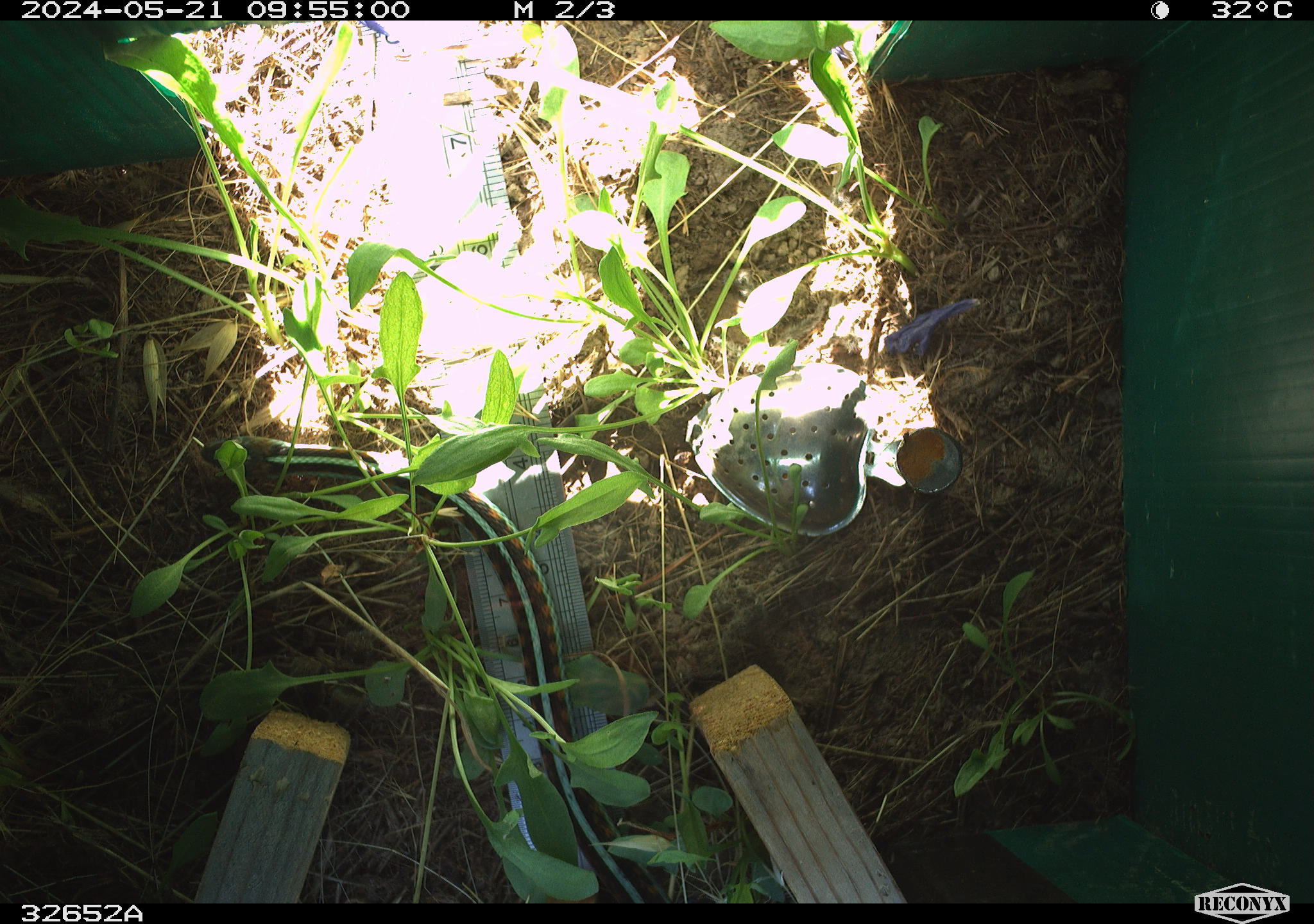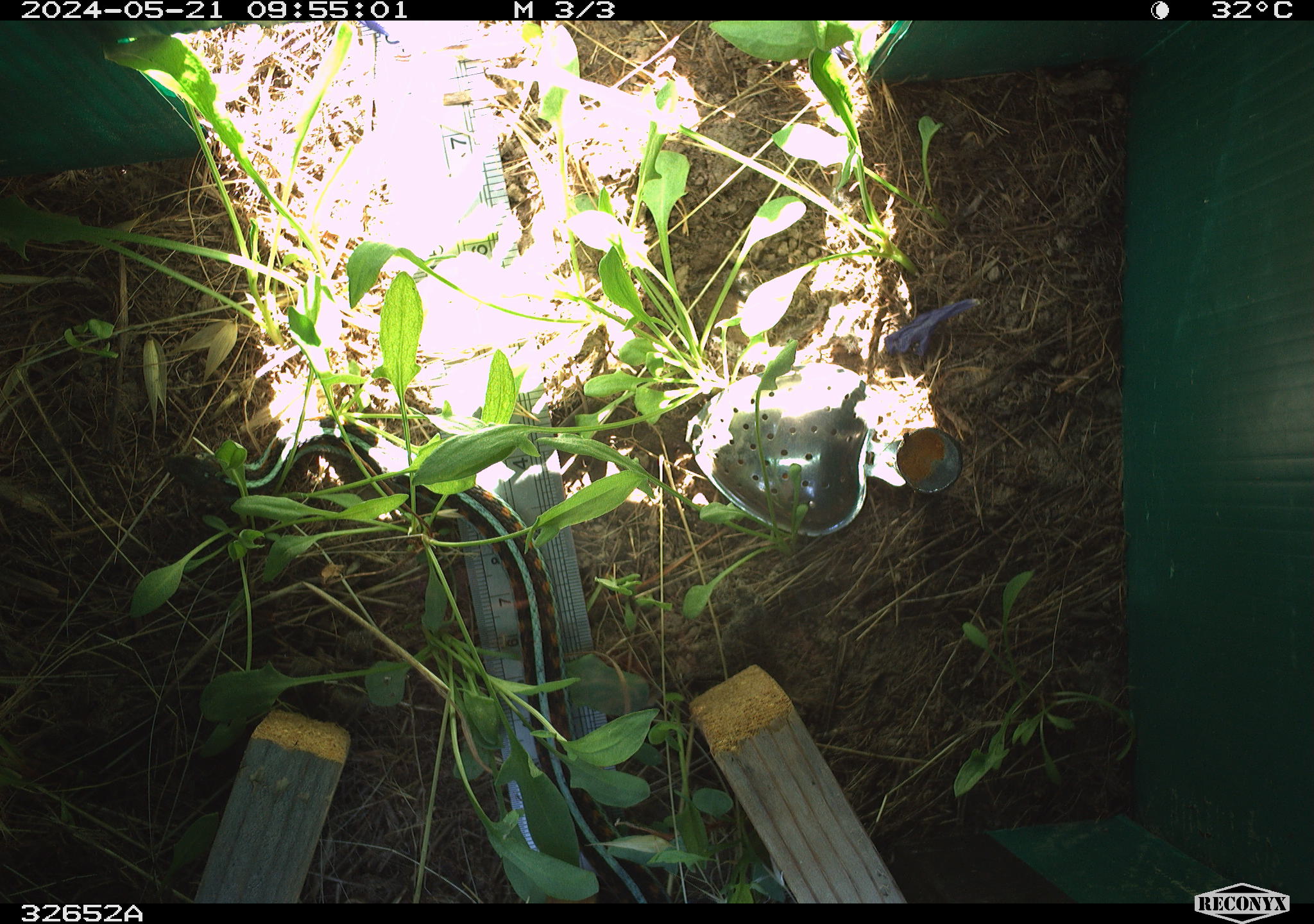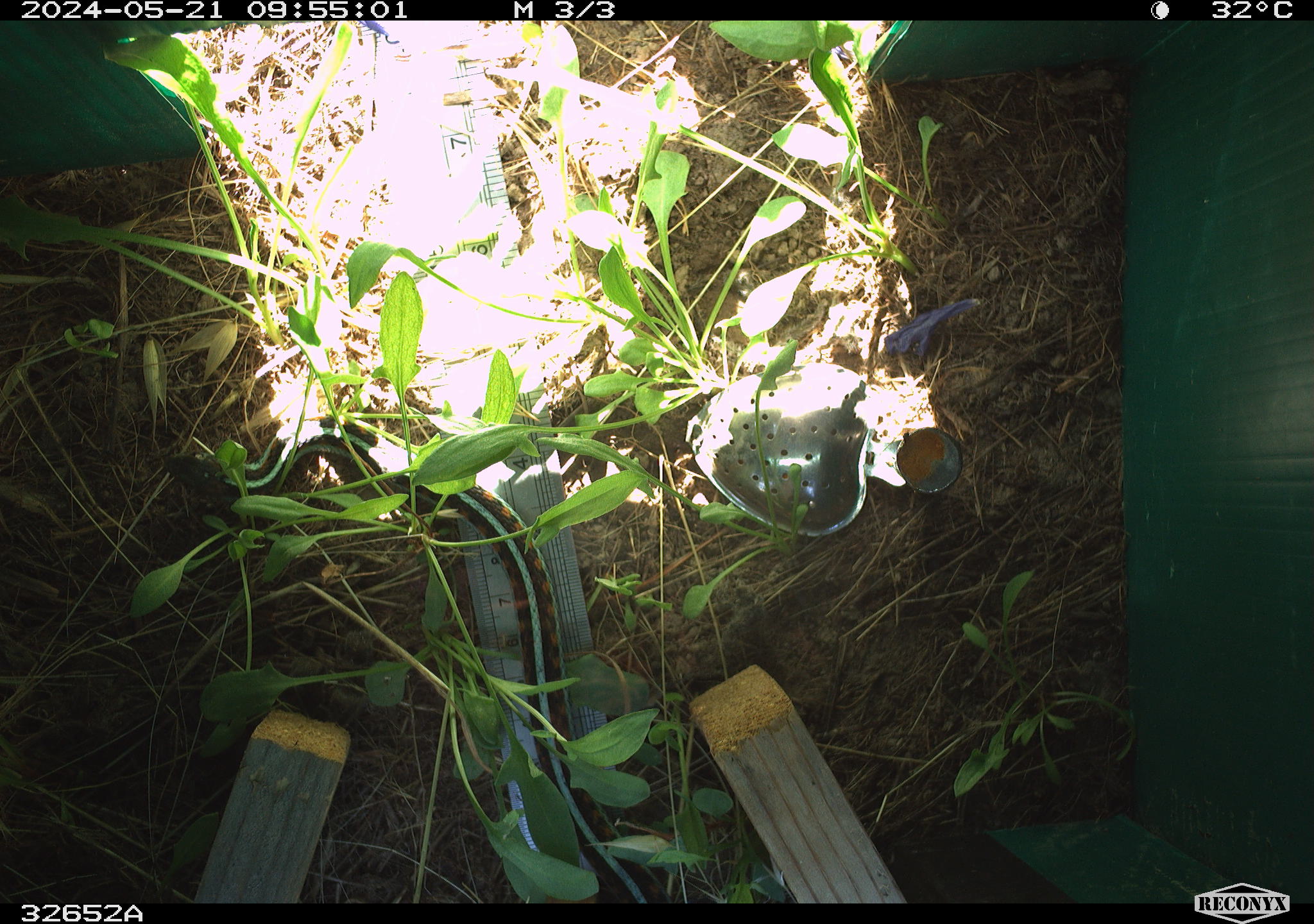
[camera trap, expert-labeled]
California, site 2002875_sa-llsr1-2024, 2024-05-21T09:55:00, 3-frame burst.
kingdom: Animalia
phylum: Chordata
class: Reptilia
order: Squamata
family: Colubridae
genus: Thamnophis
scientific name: Thamnophis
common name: american gartersnakes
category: thamnophis species